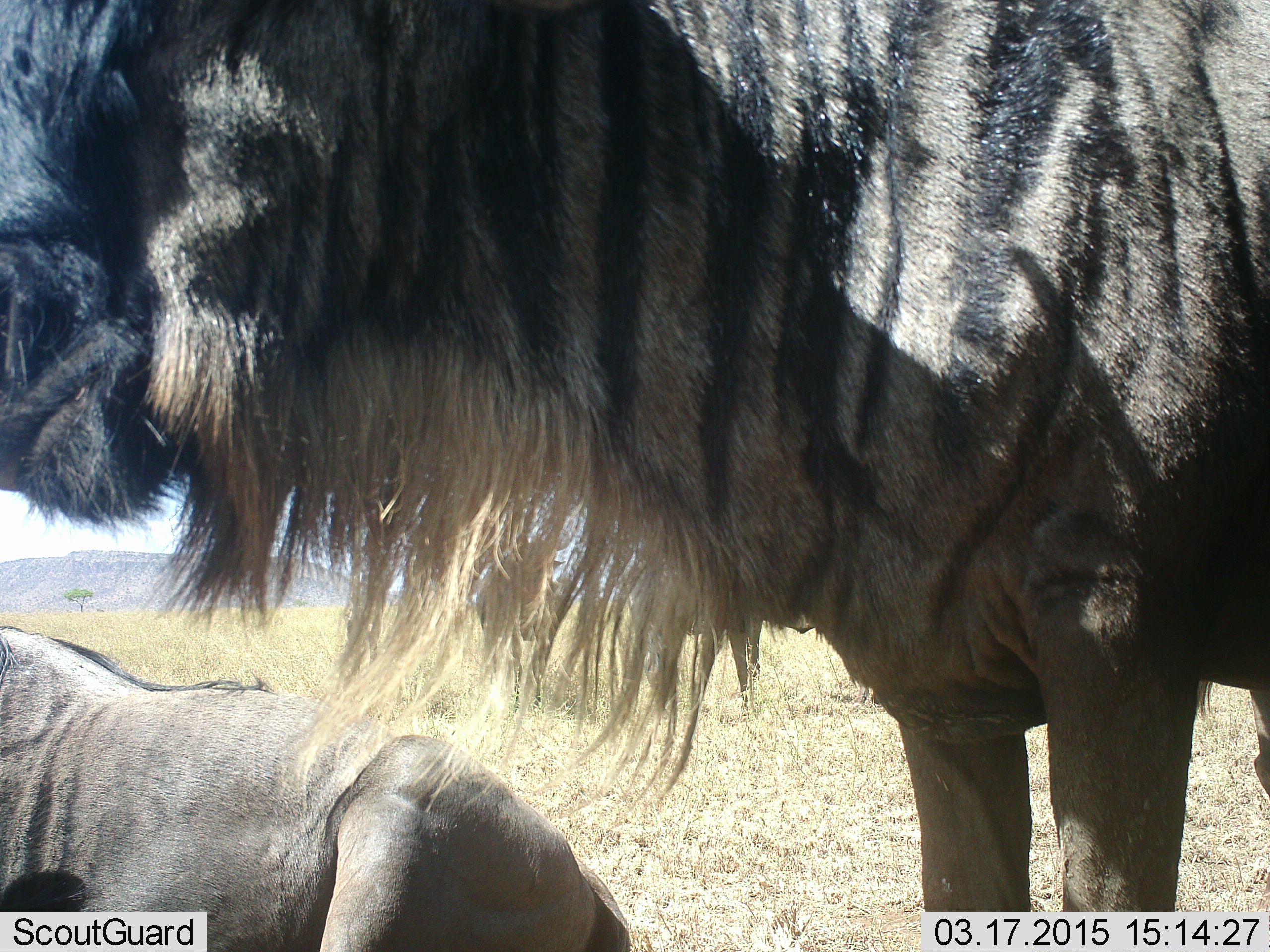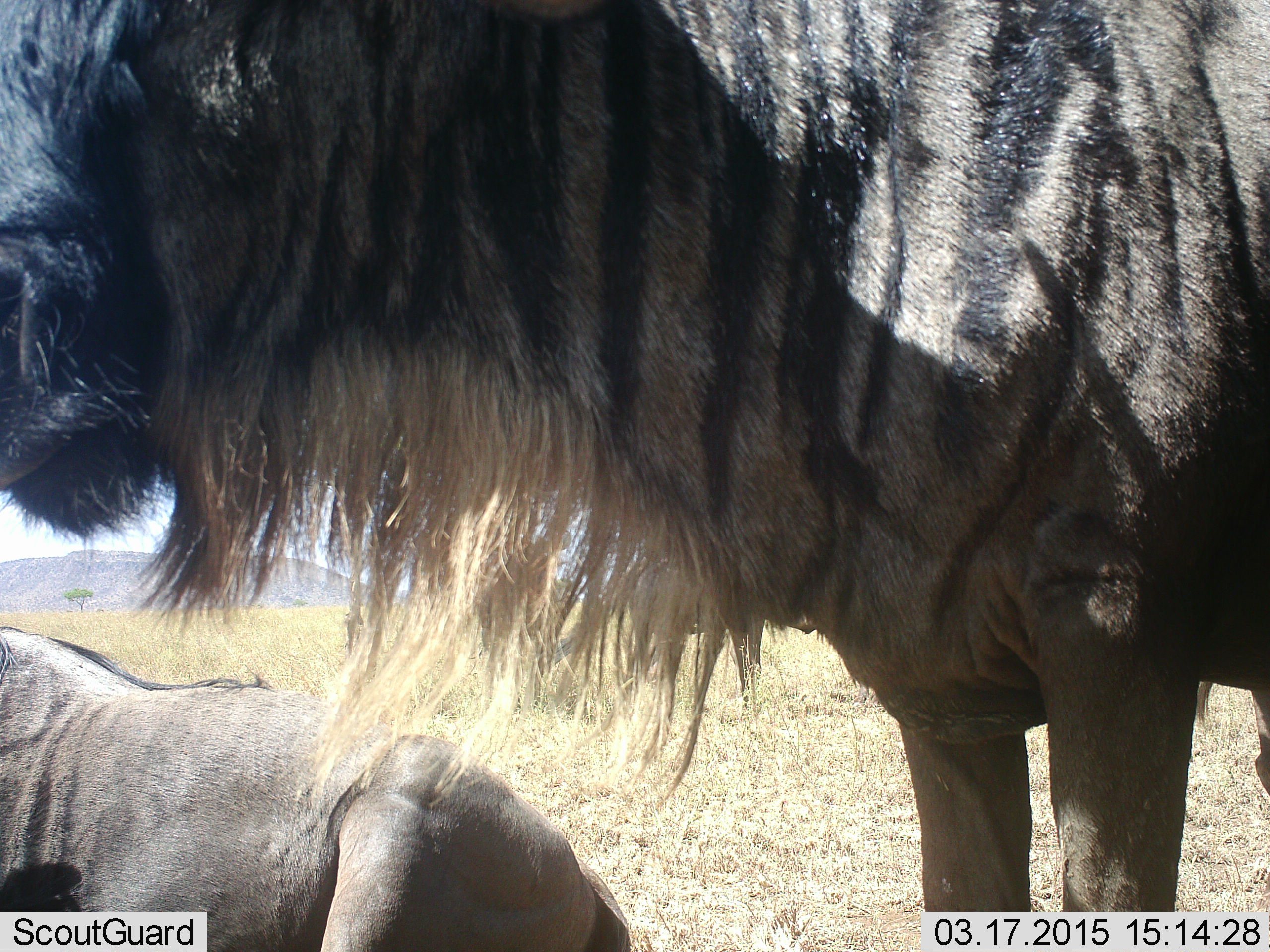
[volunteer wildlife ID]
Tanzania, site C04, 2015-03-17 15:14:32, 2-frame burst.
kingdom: Animalia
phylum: Chordata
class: Mammalia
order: Artiodactyla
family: Bovidae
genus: Connochaetes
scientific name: Connochaetes taurinus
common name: blue wildebeest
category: wildebeest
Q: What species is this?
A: Wildebeest (blue wildebeest) (Connochaetes taurinus).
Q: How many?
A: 2.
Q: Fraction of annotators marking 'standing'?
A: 90%.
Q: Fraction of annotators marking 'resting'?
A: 60%.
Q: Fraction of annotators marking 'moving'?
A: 0%.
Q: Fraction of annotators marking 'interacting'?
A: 0%.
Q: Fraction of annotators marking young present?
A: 0%.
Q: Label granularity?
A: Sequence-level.